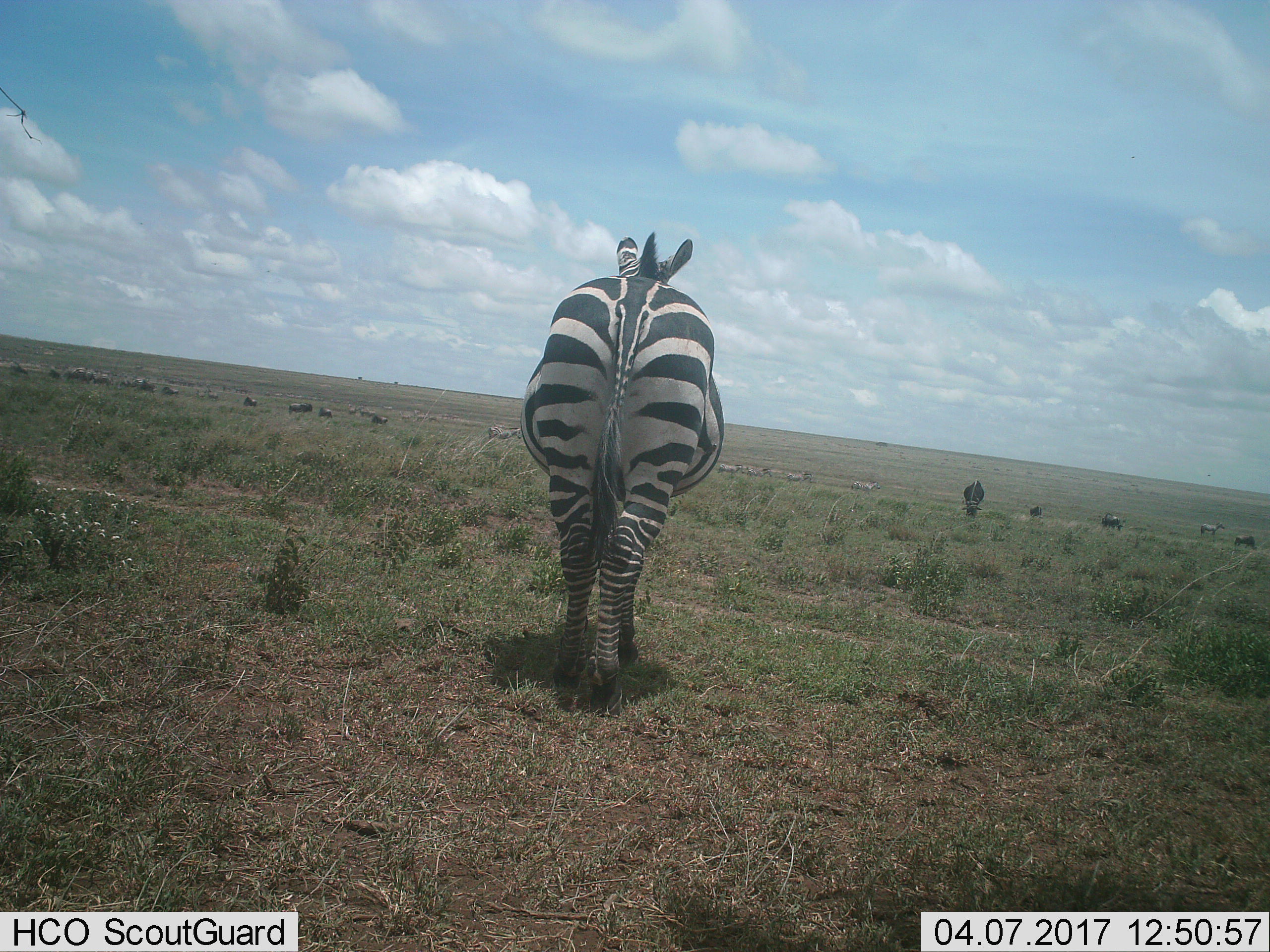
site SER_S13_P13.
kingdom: Animalia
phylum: Chordata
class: Mammalia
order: Perissodactyla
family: Equidae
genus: Equus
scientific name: Equus quagga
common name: plains zebra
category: zebraplains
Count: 9.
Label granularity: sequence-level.